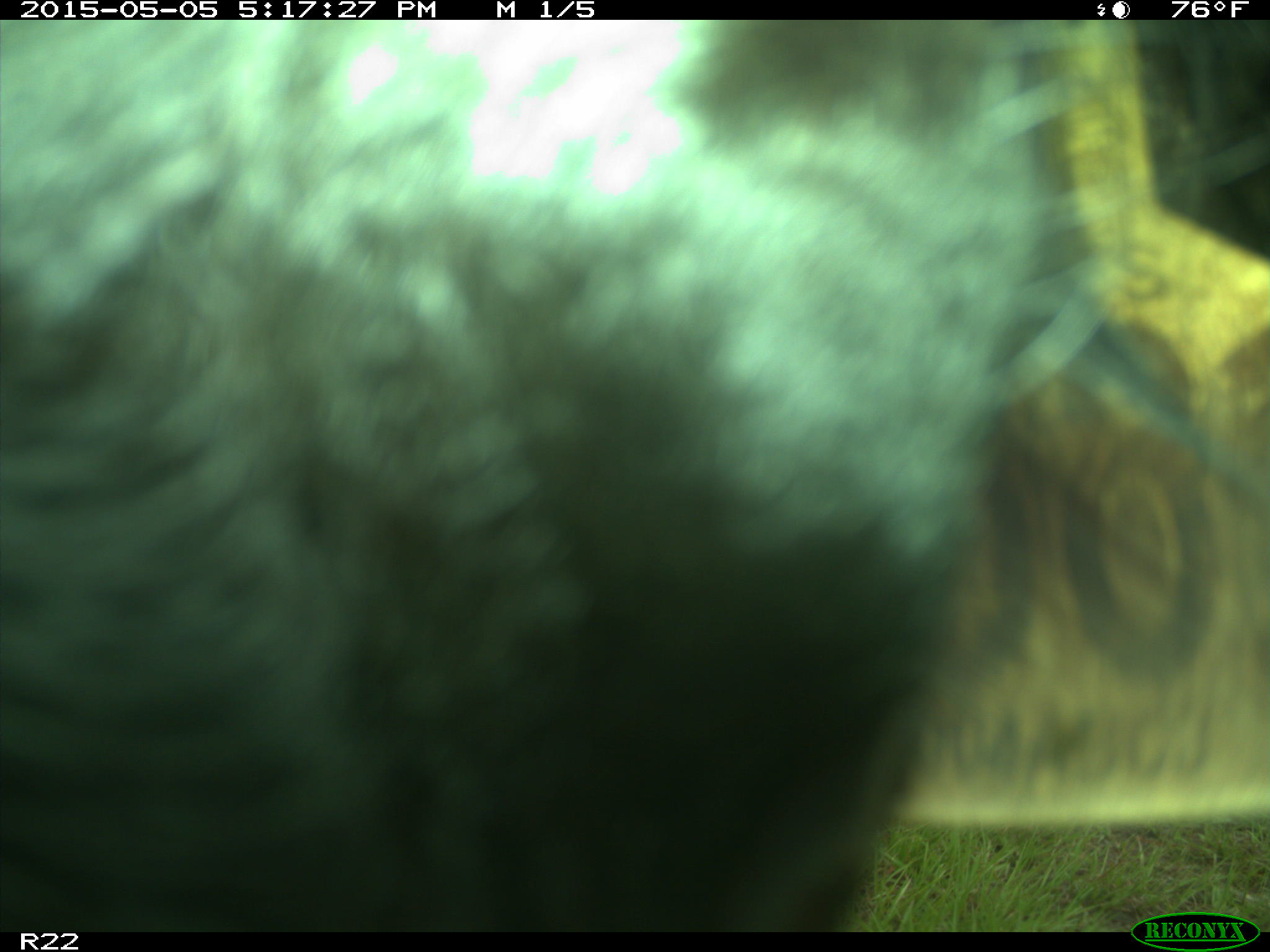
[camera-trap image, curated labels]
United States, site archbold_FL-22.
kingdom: Animalia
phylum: Chordata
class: Mammalia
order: Artiodactyla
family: Bovidae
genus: Bos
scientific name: Bos taurus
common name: domestic cow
Bos taurus (domestic cow).